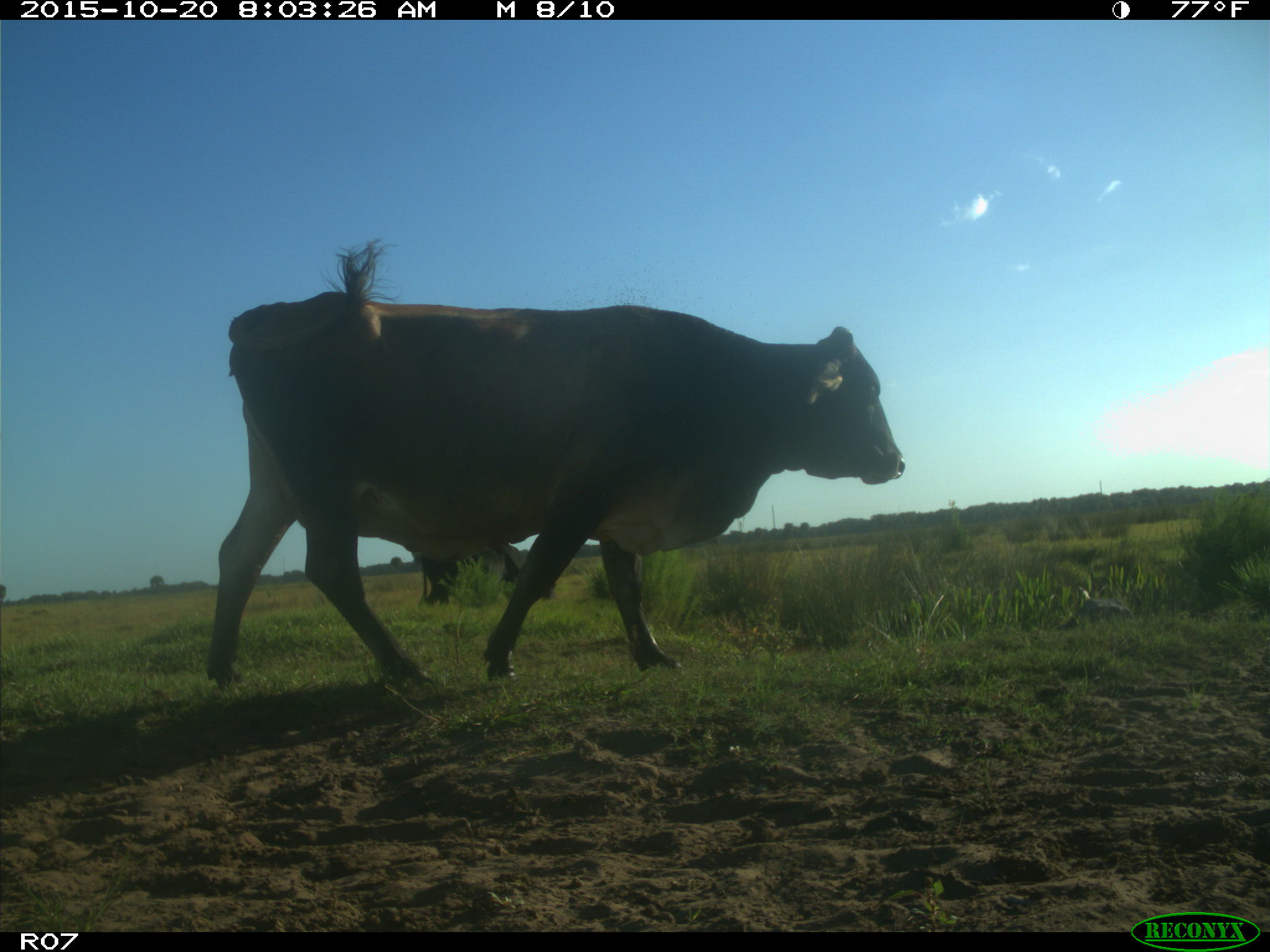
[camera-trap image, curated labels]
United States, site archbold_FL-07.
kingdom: Animalia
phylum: Chordata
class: Mammalia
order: Artiodactyla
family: Bovidae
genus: Bos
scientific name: Bos taurus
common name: domestic cow